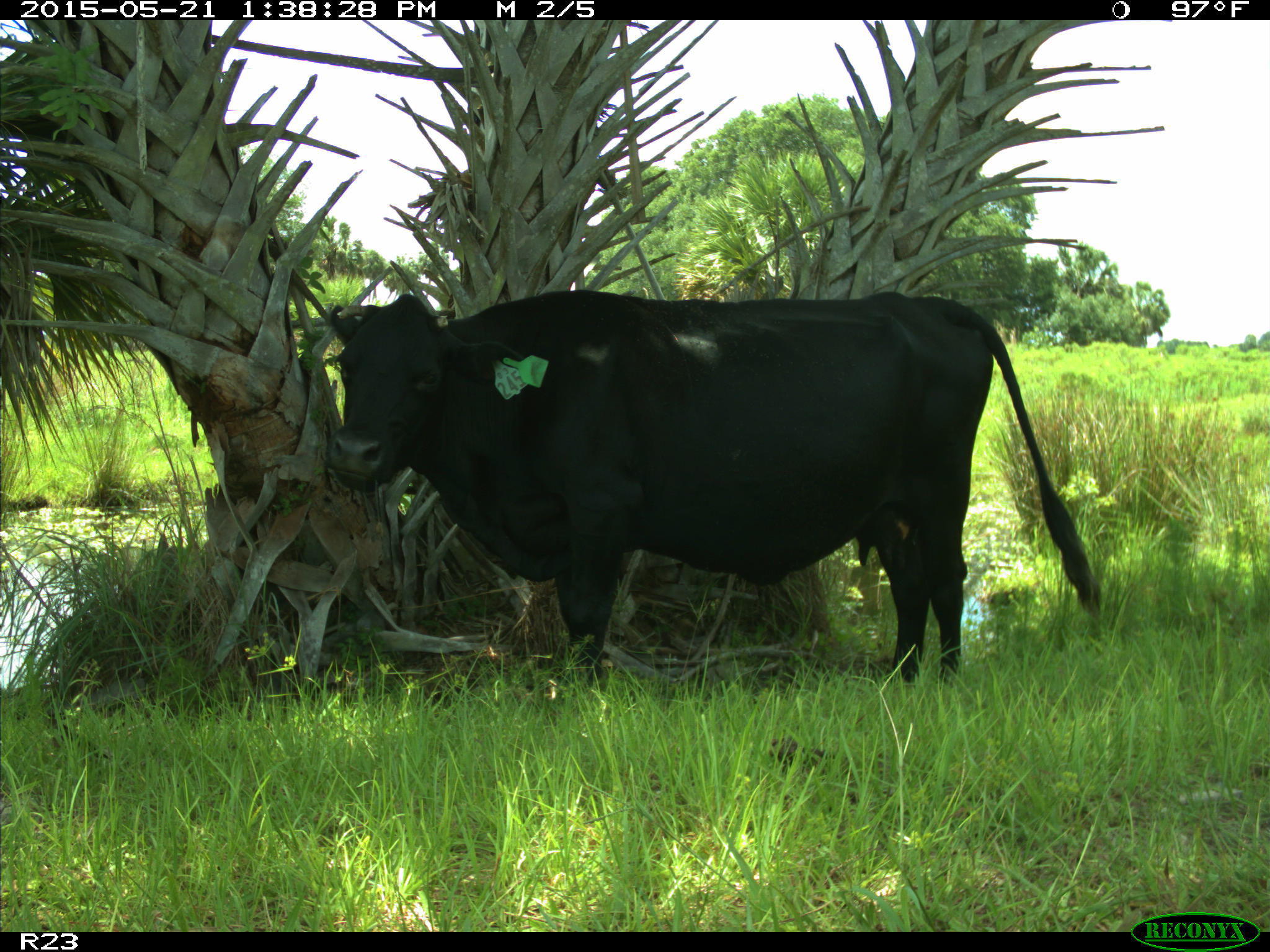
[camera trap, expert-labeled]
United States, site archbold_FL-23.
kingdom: Animalia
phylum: Chordata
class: Mammalia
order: Artiodactyla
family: Bovidae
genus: Bos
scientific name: Bos taurus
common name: domestic cow